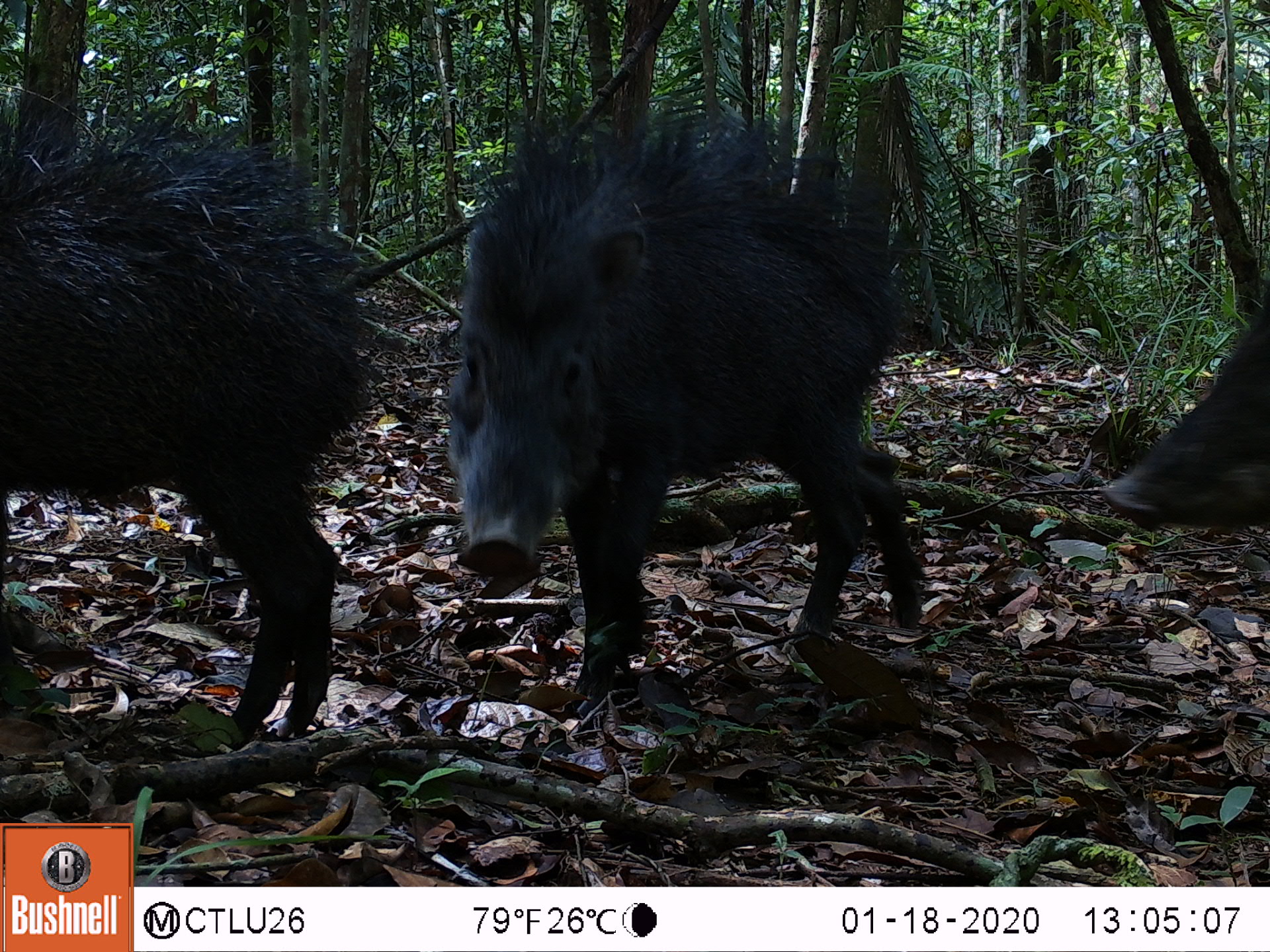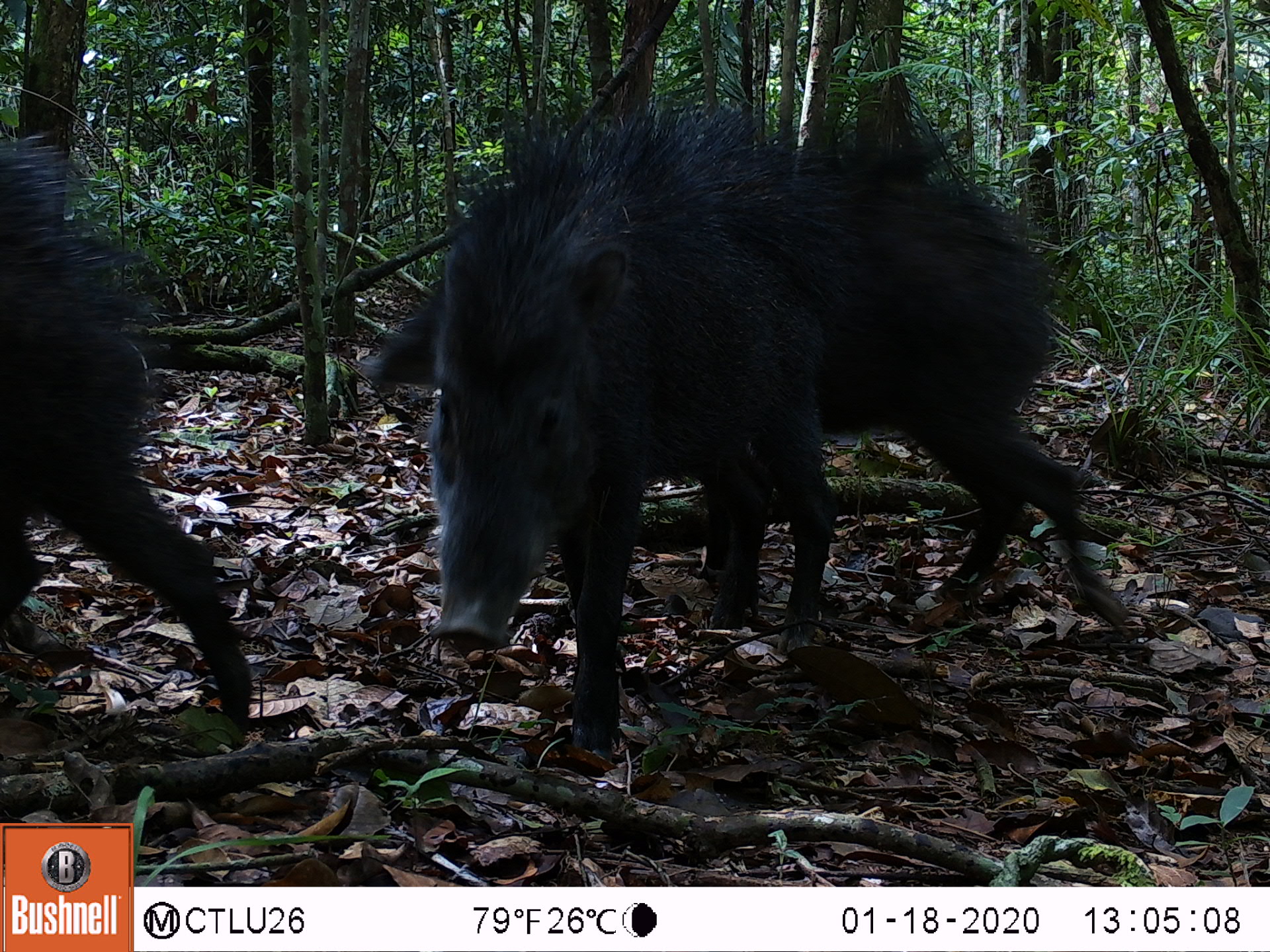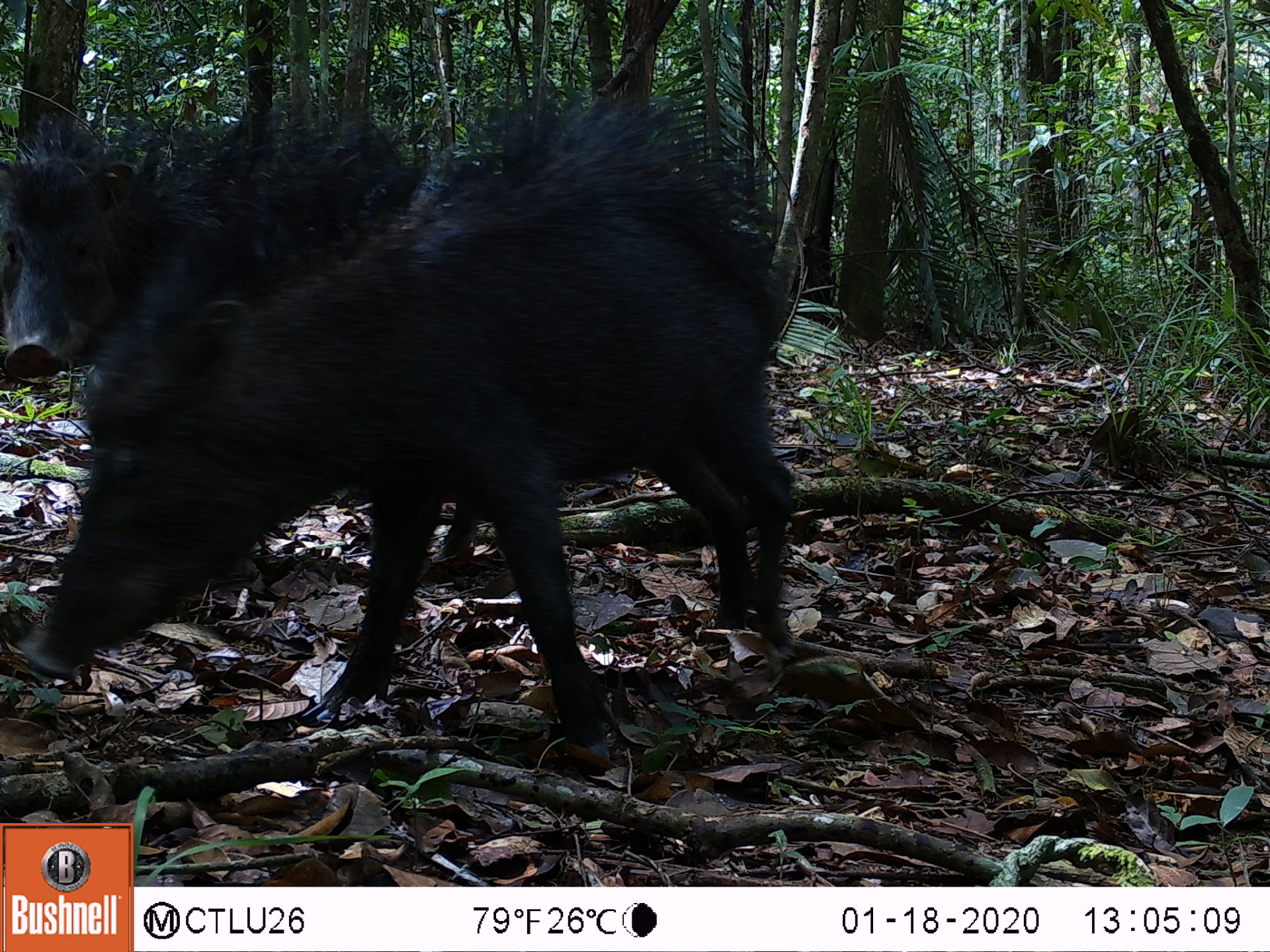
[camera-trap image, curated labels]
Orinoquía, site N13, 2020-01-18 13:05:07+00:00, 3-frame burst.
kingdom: Animalia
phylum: Chordata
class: Mammalia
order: Artiodactyla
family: Tayassuidae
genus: Tayassu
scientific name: Tayassu pecari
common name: white-lipped peccary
White-lipped peccary (Tayassu pecari).